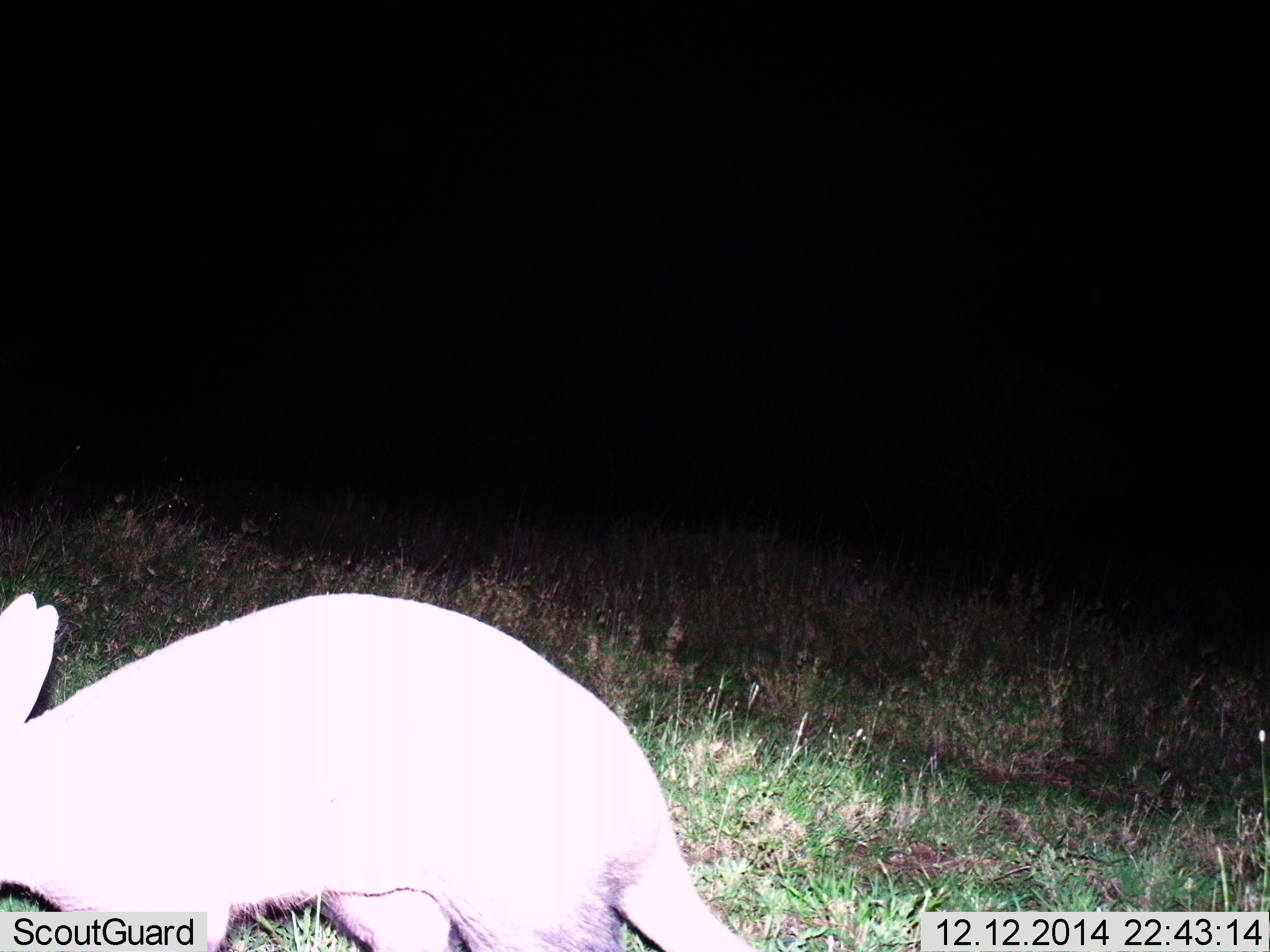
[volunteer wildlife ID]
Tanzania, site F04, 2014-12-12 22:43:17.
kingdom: Animalia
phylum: Chordata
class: Mammalia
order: Tubulidentata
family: Orycteropodidae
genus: Orycteropus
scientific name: Orycteropus afer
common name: aardvark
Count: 1.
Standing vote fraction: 50%.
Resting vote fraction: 0%.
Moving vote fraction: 50%.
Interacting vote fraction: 0%.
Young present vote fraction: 0%.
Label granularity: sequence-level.